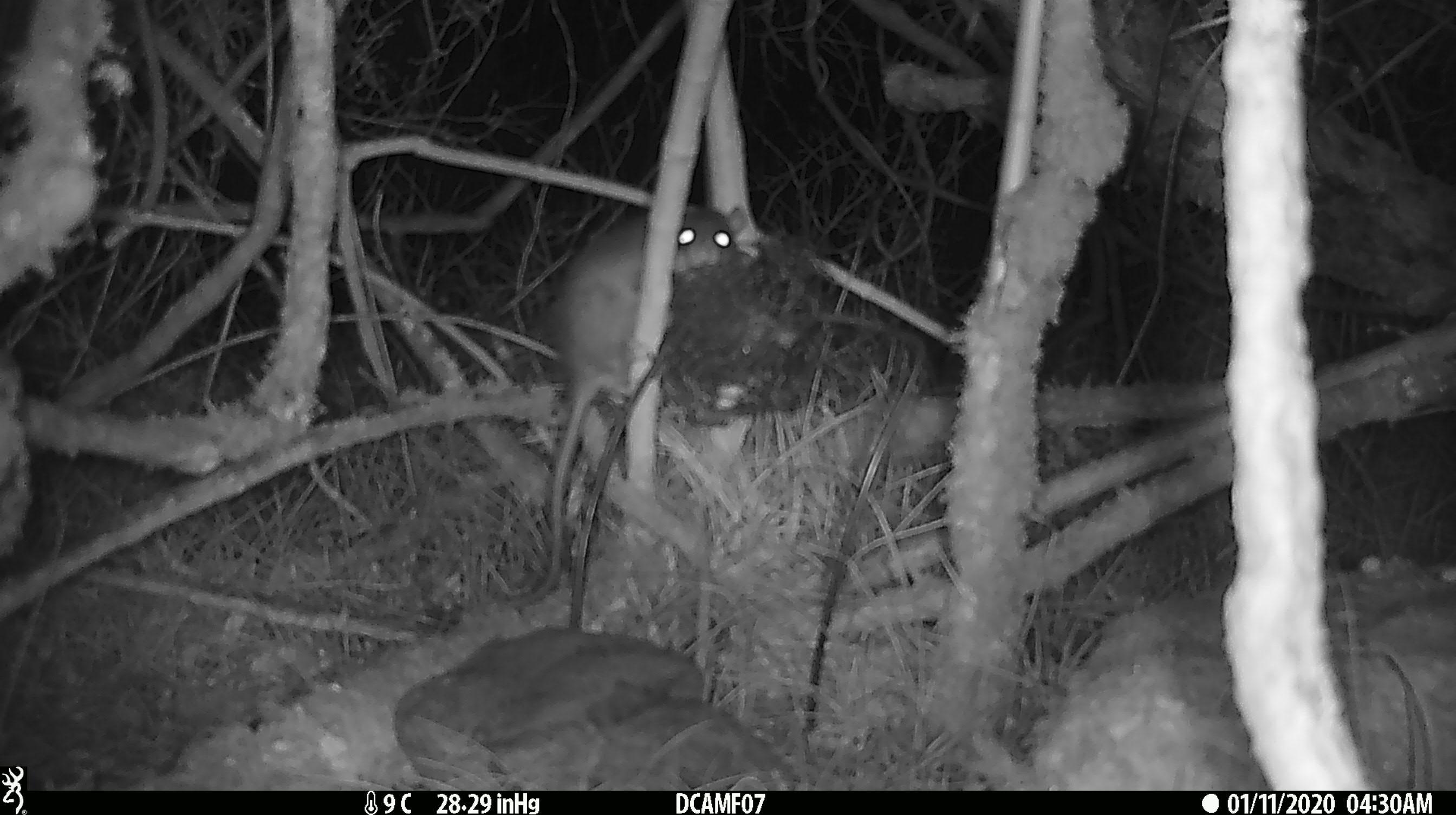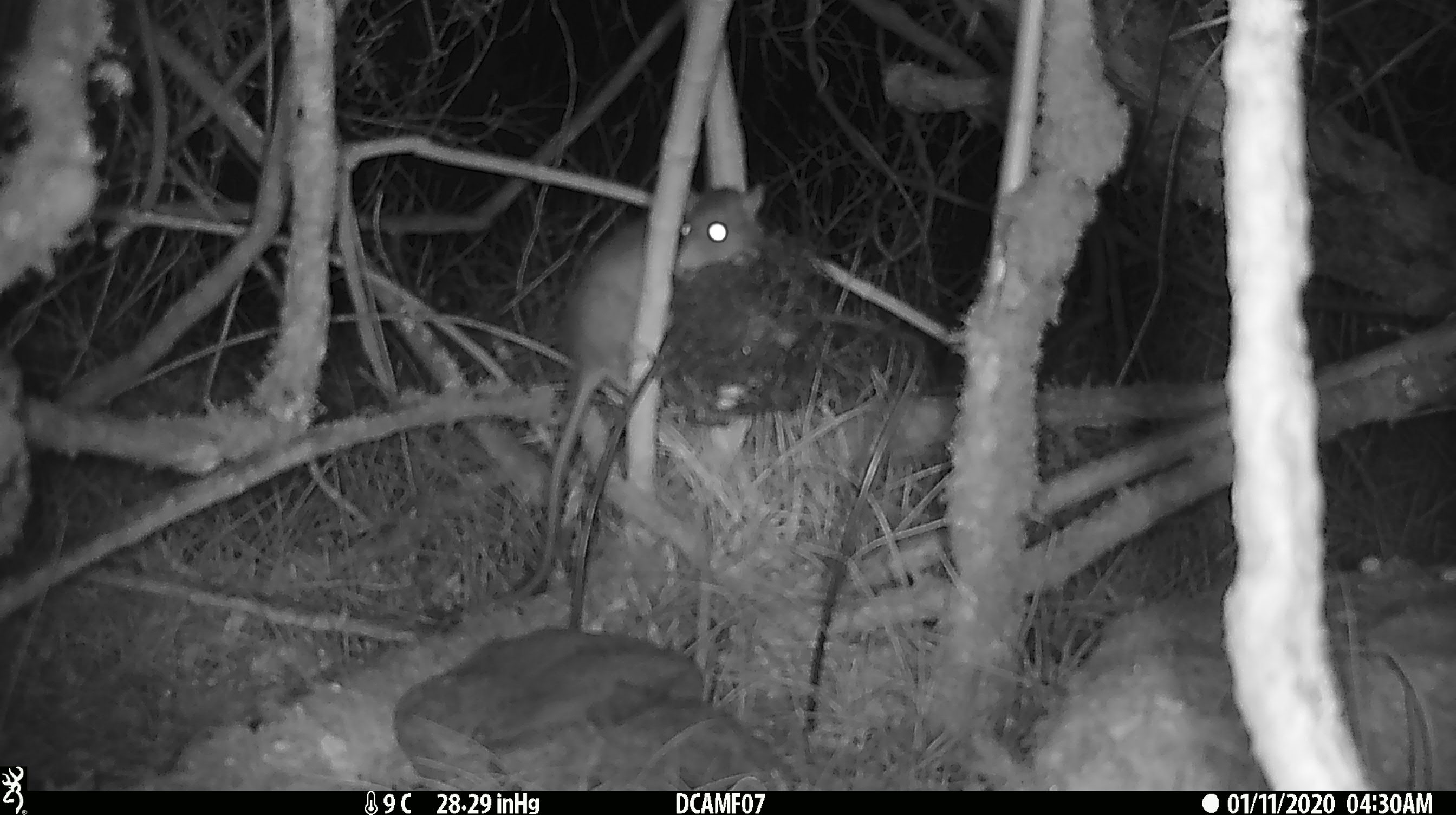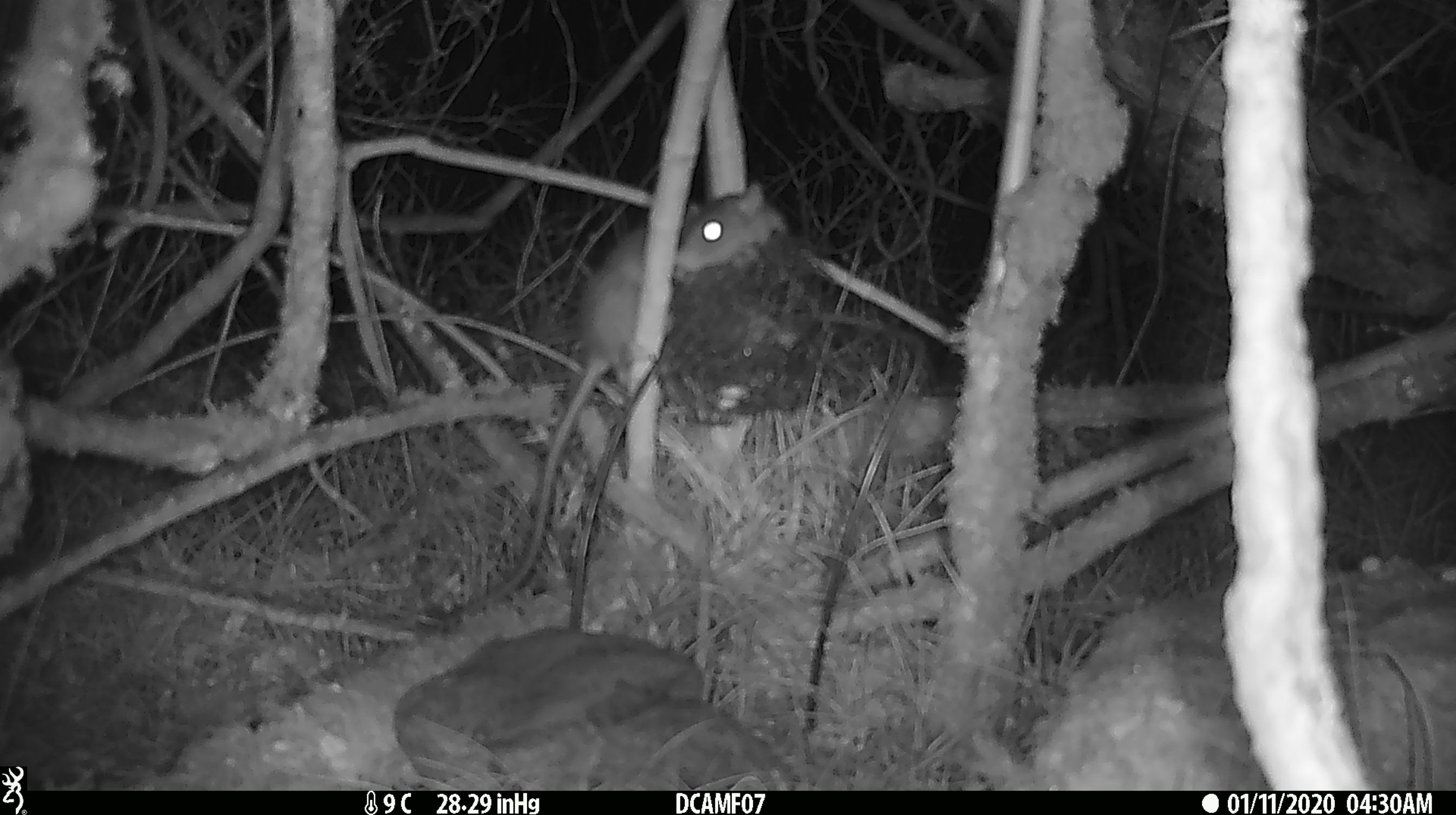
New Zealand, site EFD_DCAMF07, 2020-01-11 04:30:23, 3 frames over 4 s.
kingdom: Animalia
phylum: Chordata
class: Mammalia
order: Rodentia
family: Muridae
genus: Rattus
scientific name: Rattus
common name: rat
Rat (Rattus).